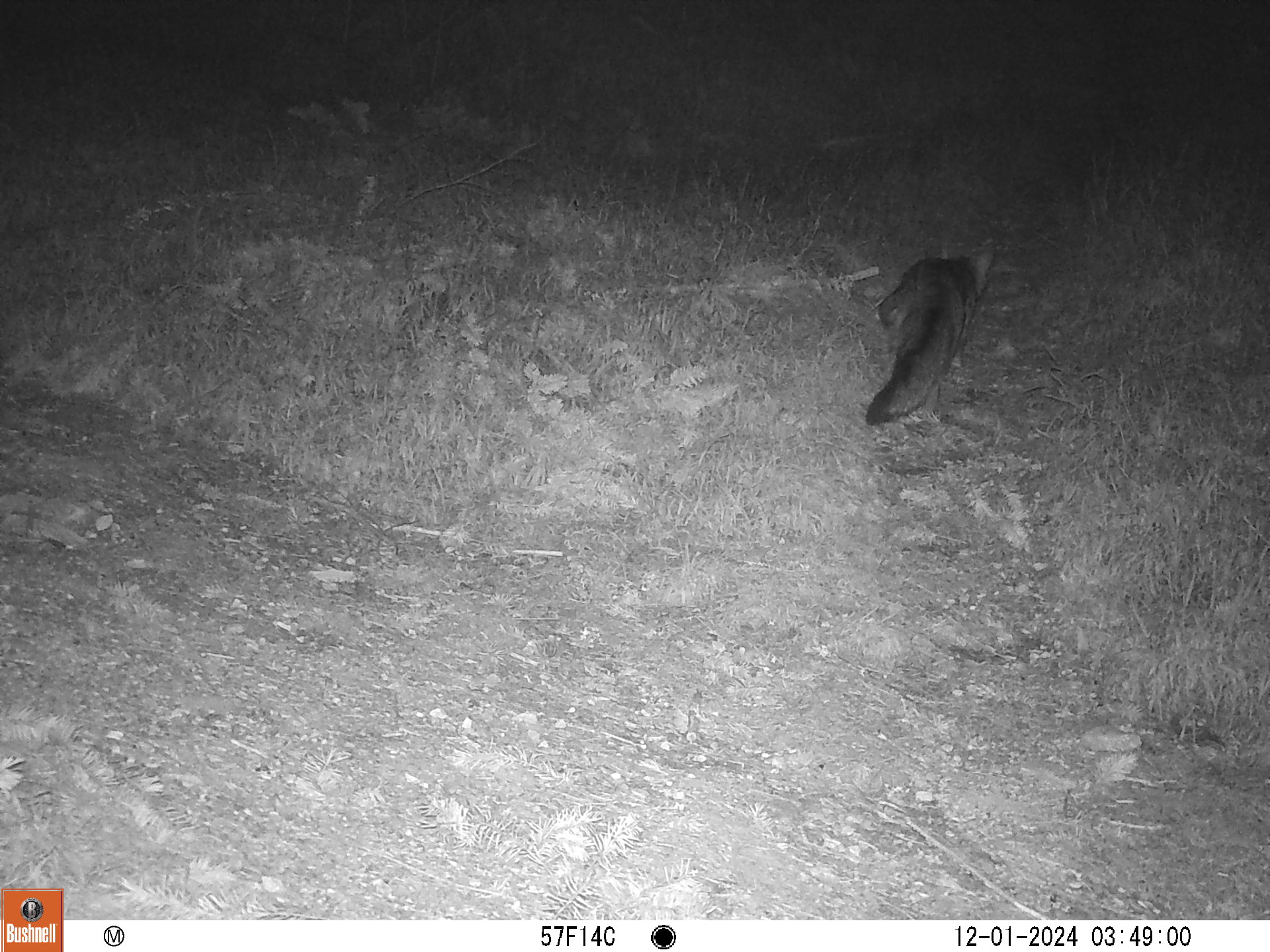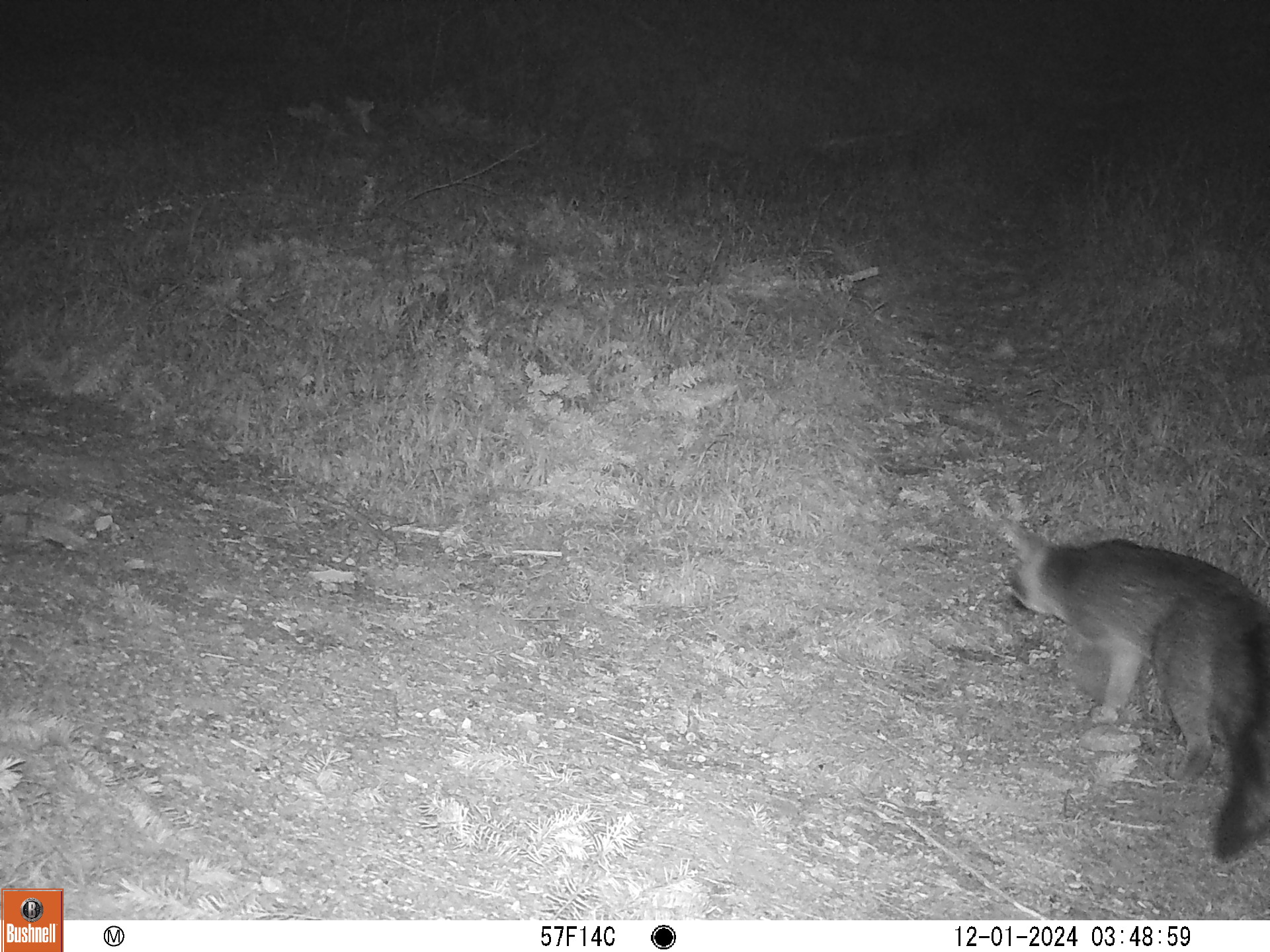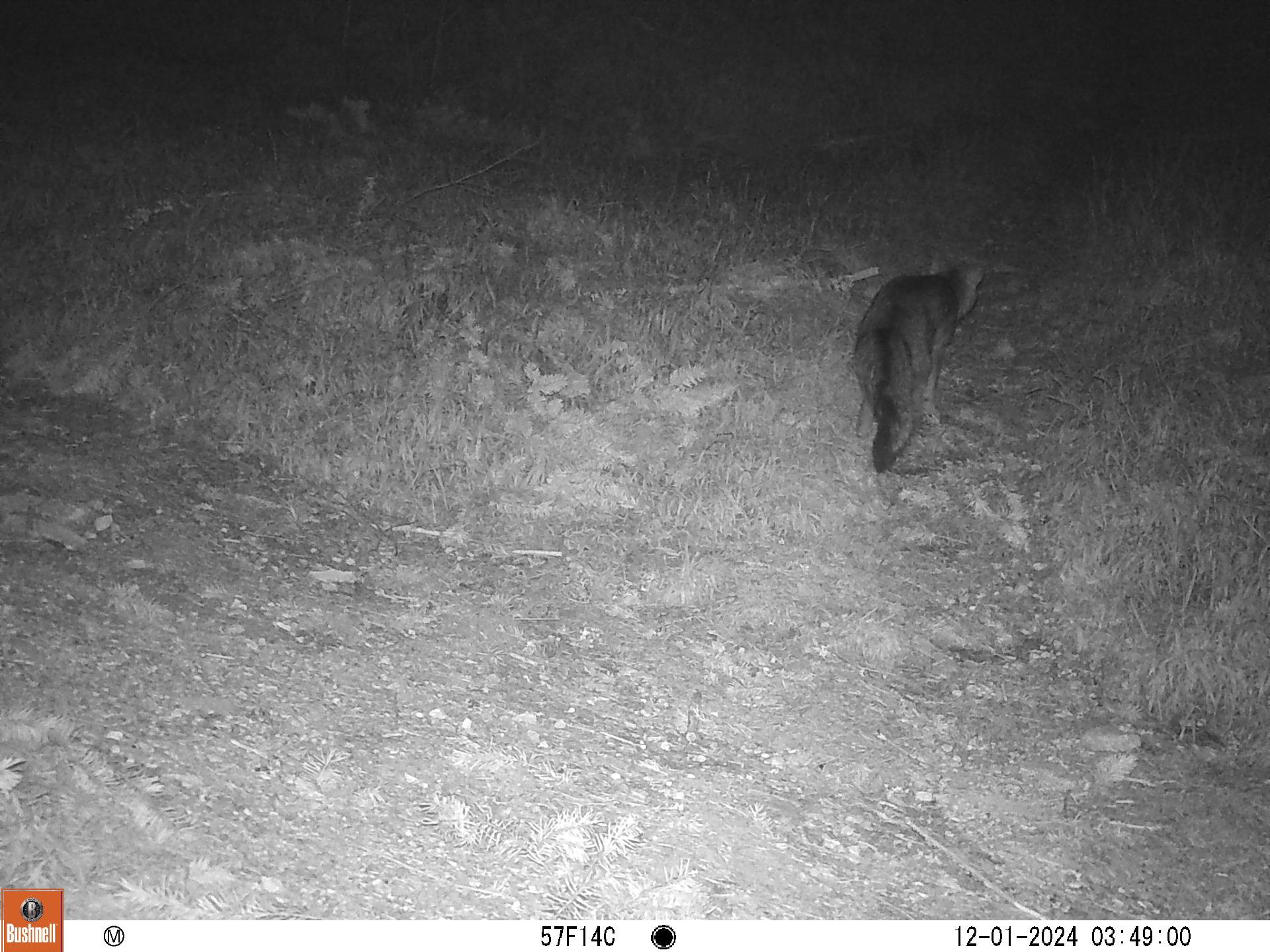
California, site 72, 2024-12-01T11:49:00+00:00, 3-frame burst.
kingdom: Animalia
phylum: Chordata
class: Mammalia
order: Carnivora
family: Canidae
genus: Urocyon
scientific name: Urocyon cinereoargenteus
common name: gray fox